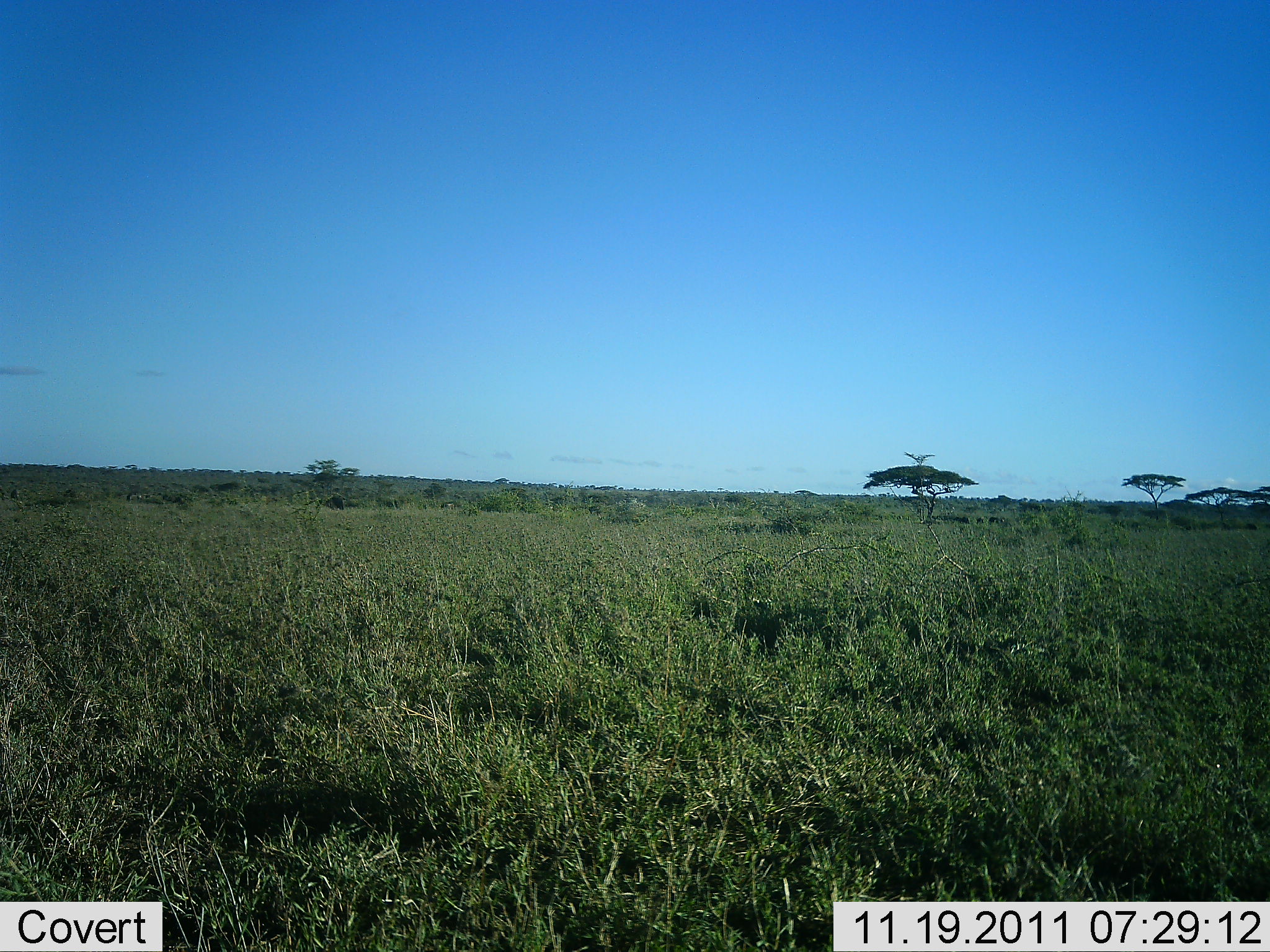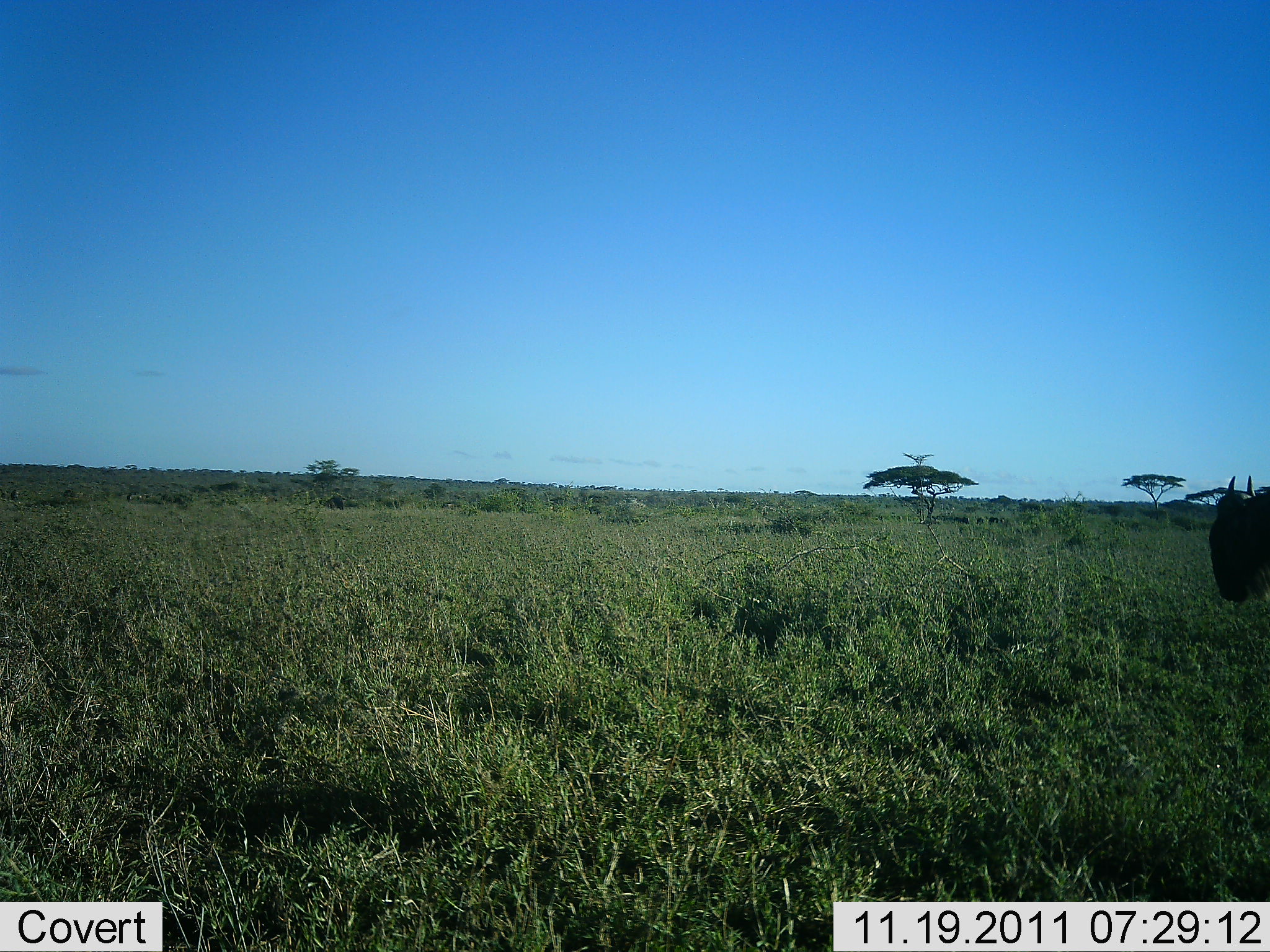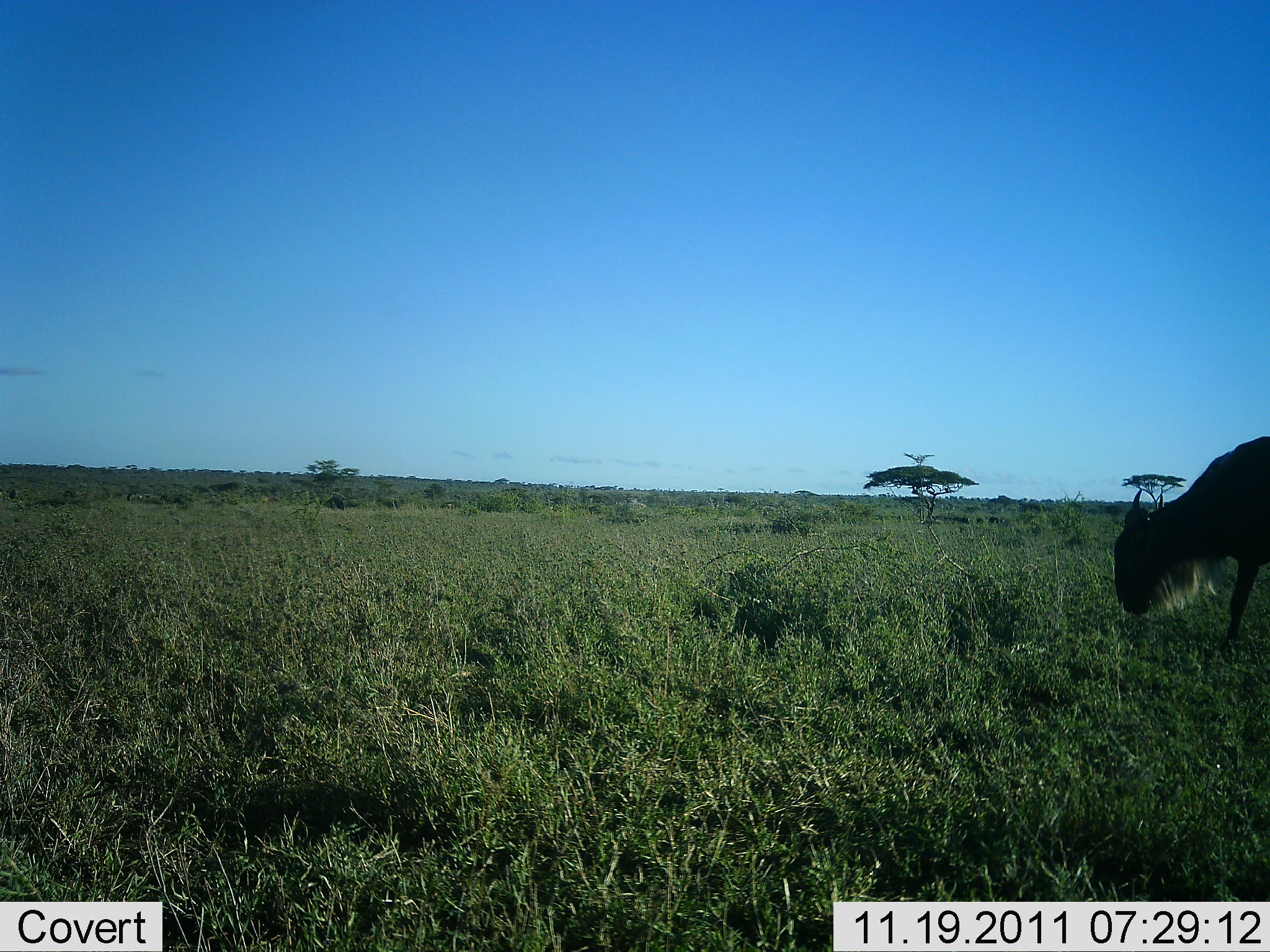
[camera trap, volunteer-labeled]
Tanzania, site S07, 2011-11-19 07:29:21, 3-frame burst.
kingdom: Animalia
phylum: Chordata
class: Mammalia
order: Artiodactyla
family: Bovidae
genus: Connochaetes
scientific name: Connochaetes taurinus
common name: blue wildebeest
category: wildebeest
Wildebeest (blue wildebeest) (Connochaetes taurinus), count 1. Behavior (volunteer vote fractions): standing 0%, resting 0%, moving 77%, interacting 0%. Young present (vote fraction): 0%. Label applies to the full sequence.